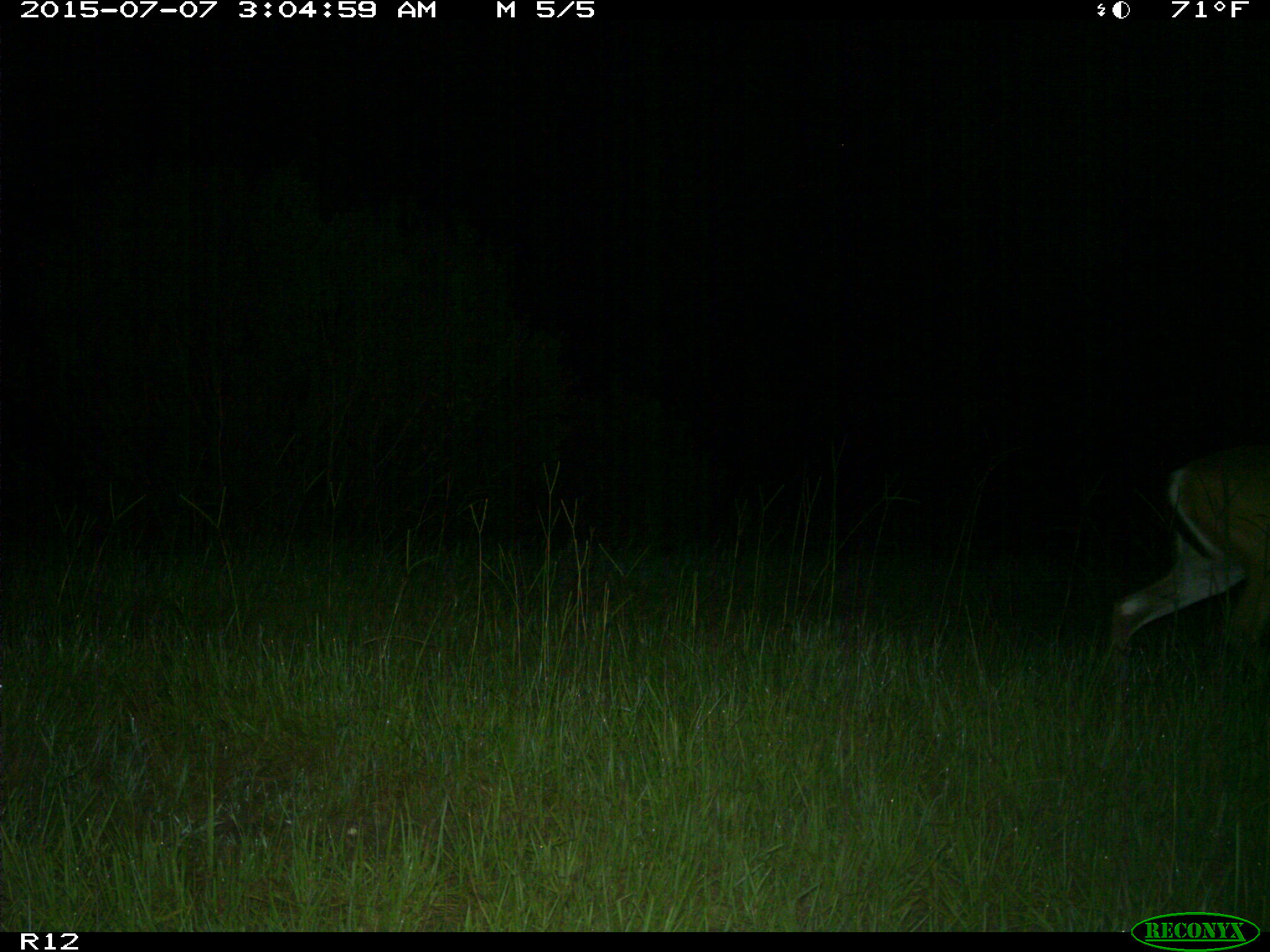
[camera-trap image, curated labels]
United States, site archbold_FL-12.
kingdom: Animalia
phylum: Chordata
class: Mammalia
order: Artiodactyla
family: Cervidae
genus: Odocoileus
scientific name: Odocoileus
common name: deer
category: unidentified deer